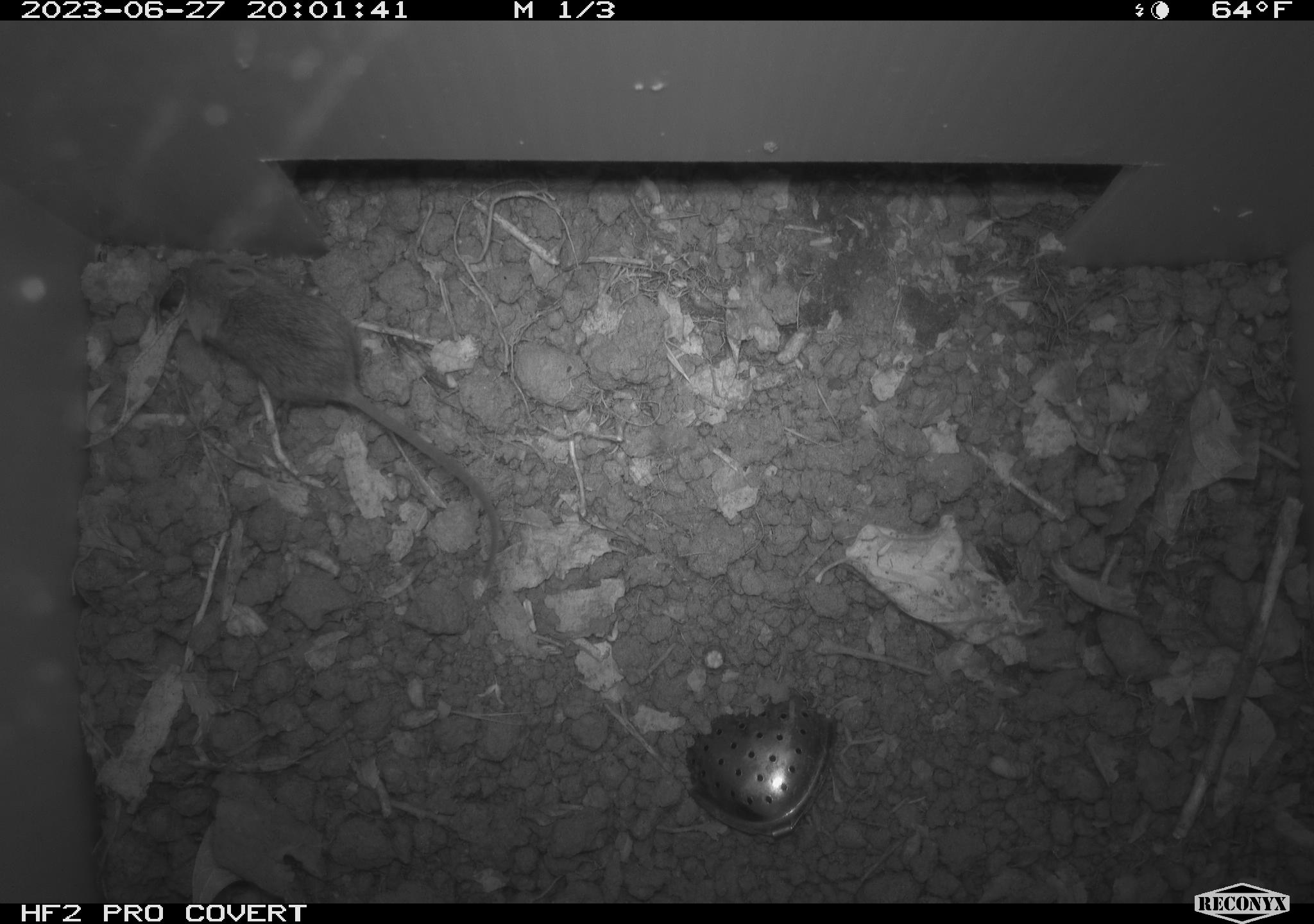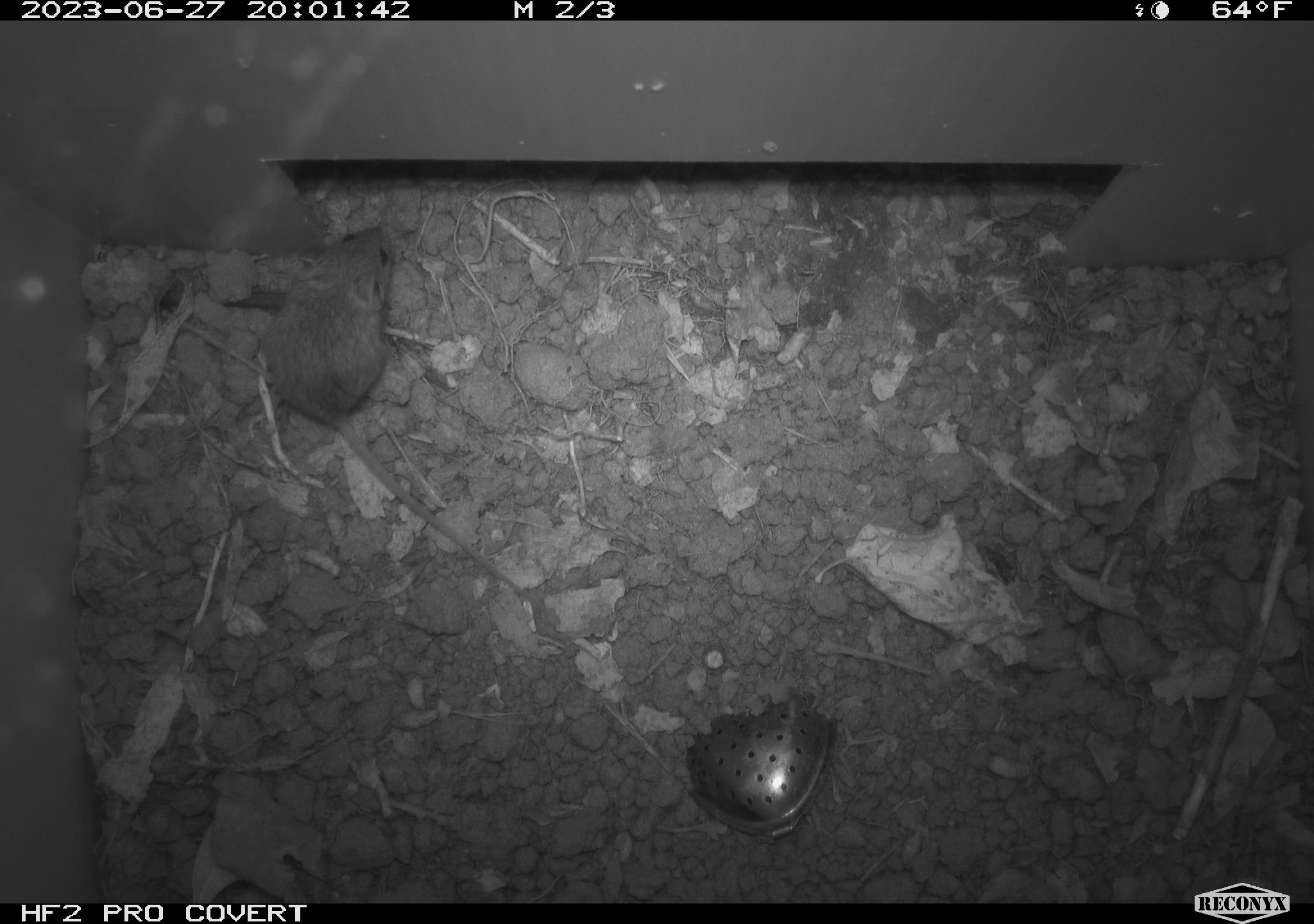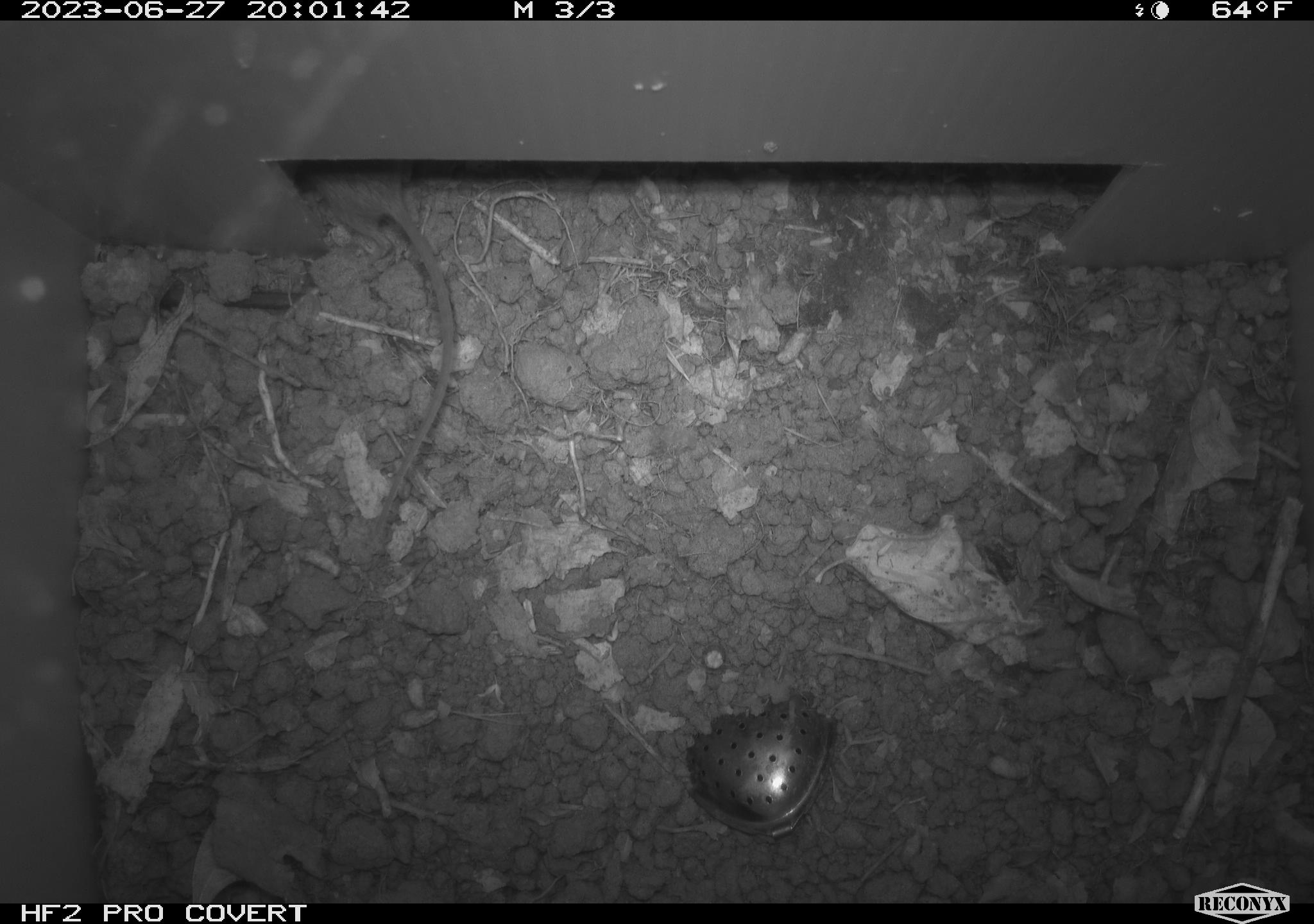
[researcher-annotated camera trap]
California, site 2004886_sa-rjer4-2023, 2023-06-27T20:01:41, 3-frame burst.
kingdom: Animalia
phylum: Chordata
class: Mammalia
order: Rodentia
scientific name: Rodentia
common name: mouse species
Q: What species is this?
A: Mouse species (Rodentia).